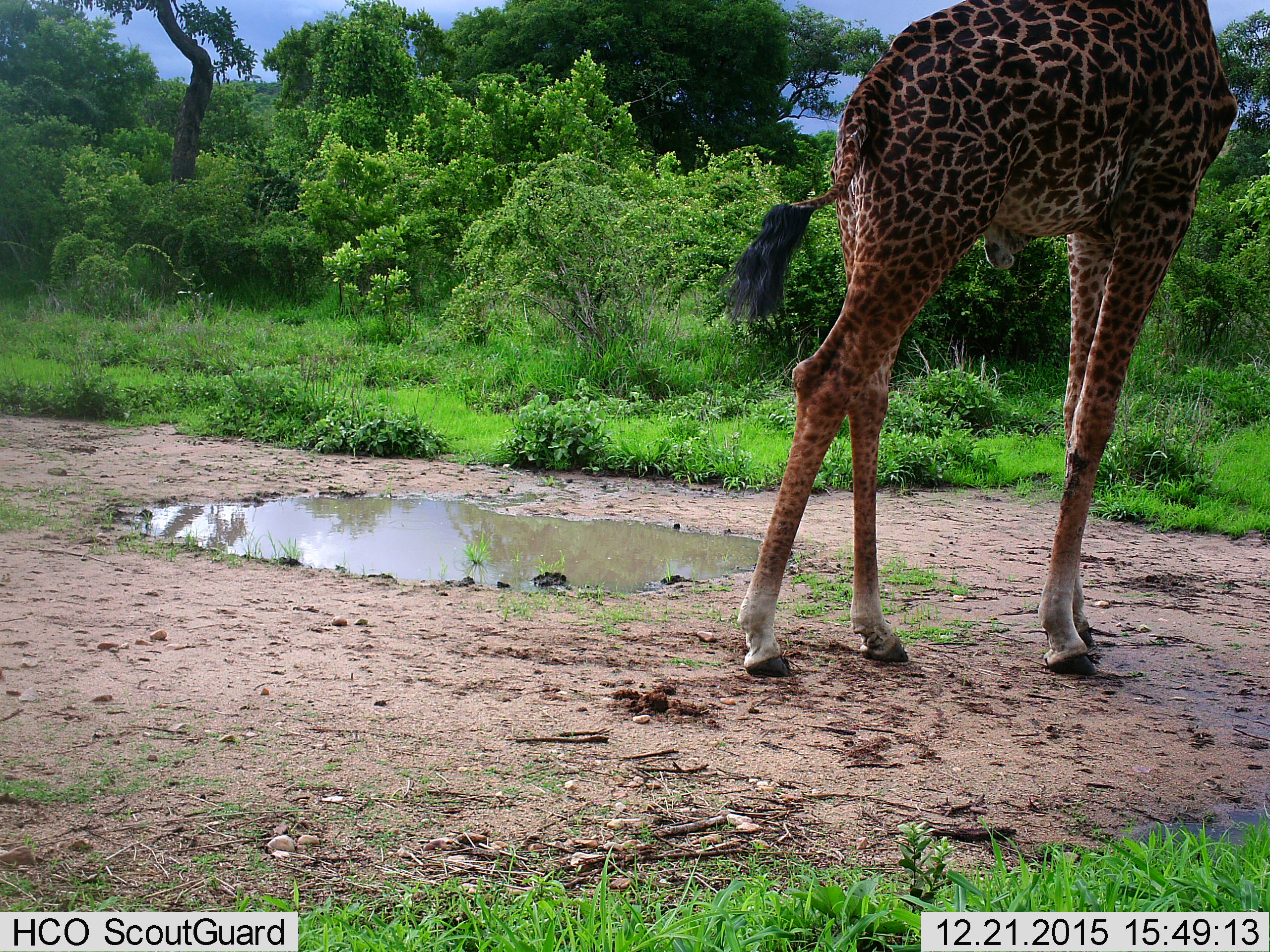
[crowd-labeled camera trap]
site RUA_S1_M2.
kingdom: Animalia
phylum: Chordata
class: Mammalia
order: Artiodactyla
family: Giraffidae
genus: Giraffa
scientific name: Giraffa camelopardalis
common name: giraffe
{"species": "giraffe (Giraffa camelopardalis)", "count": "1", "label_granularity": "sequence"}